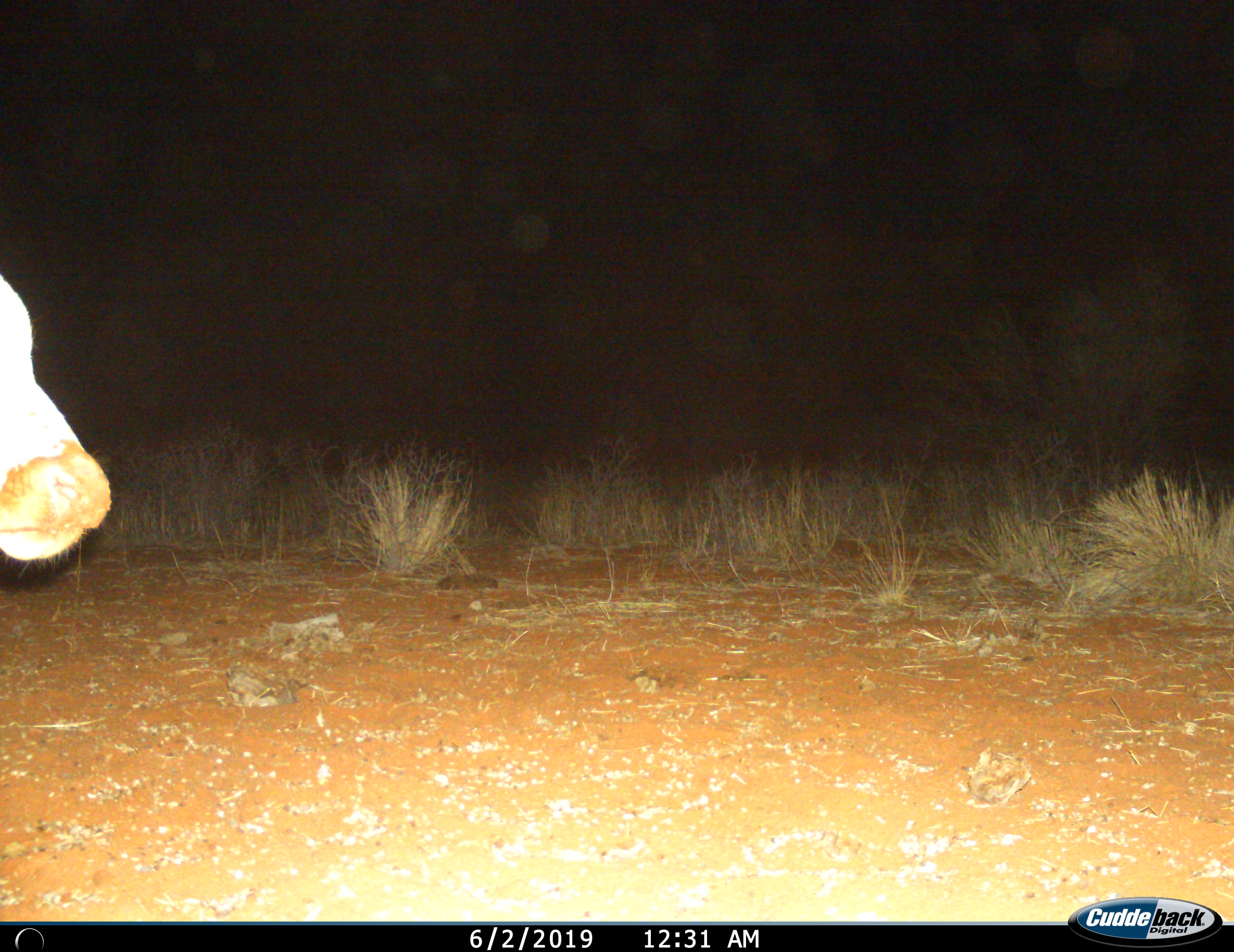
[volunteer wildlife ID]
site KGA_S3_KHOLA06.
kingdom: Animalia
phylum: Chordata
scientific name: Vertebrata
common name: domestic animal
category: domesticanimal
Domesticanimal (domestic animal) (Vertebrata), count 1. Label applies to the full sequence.